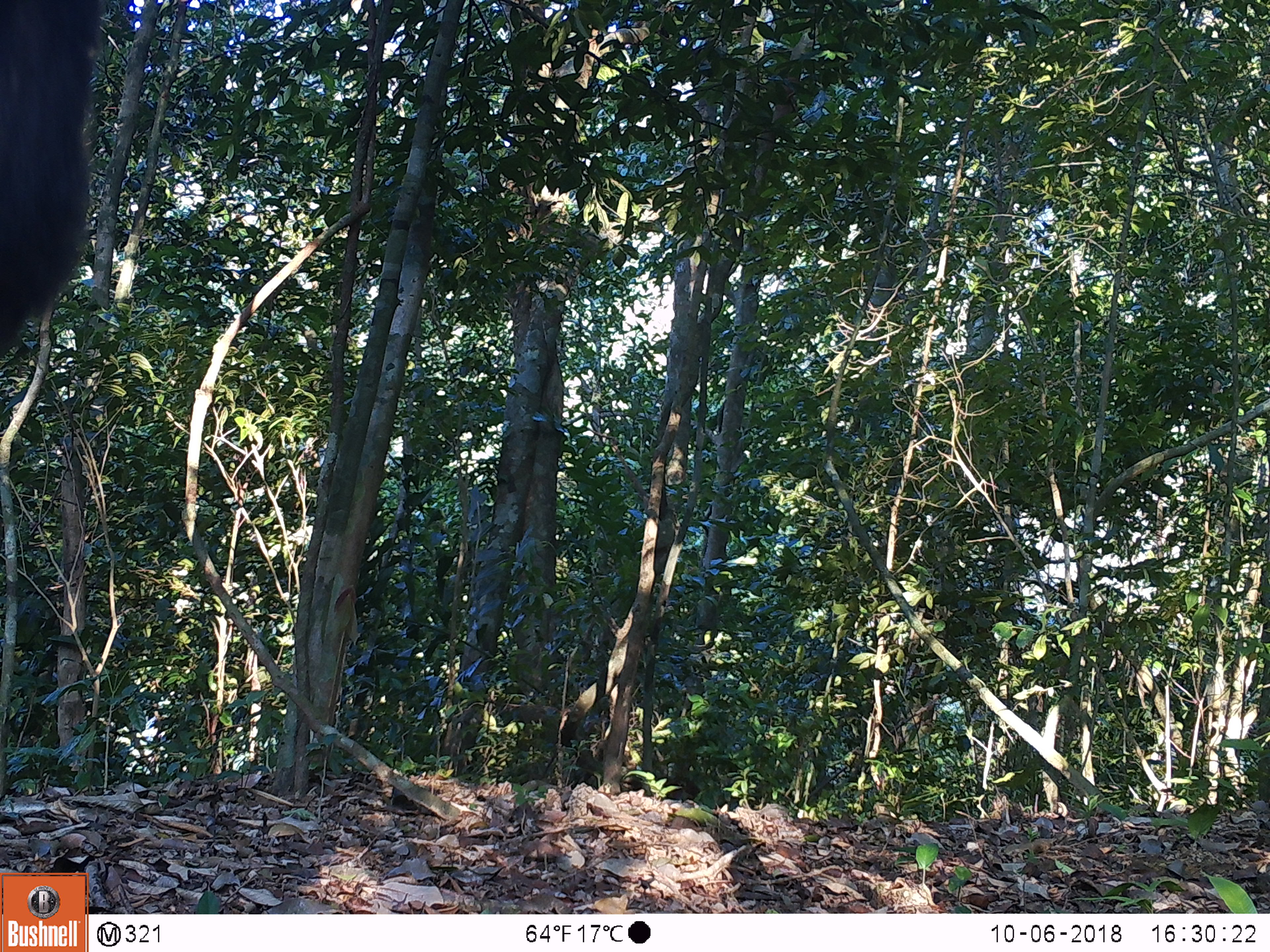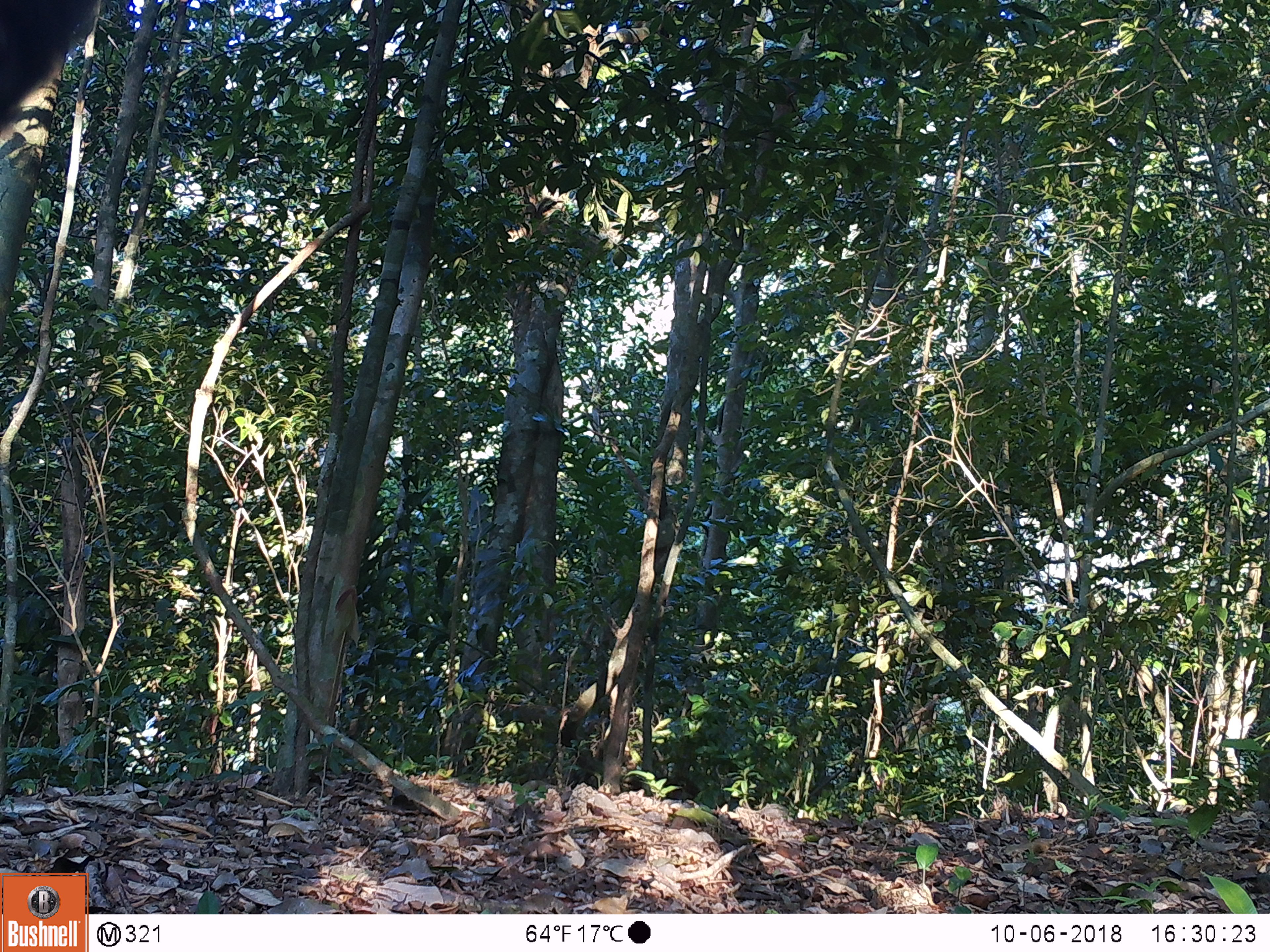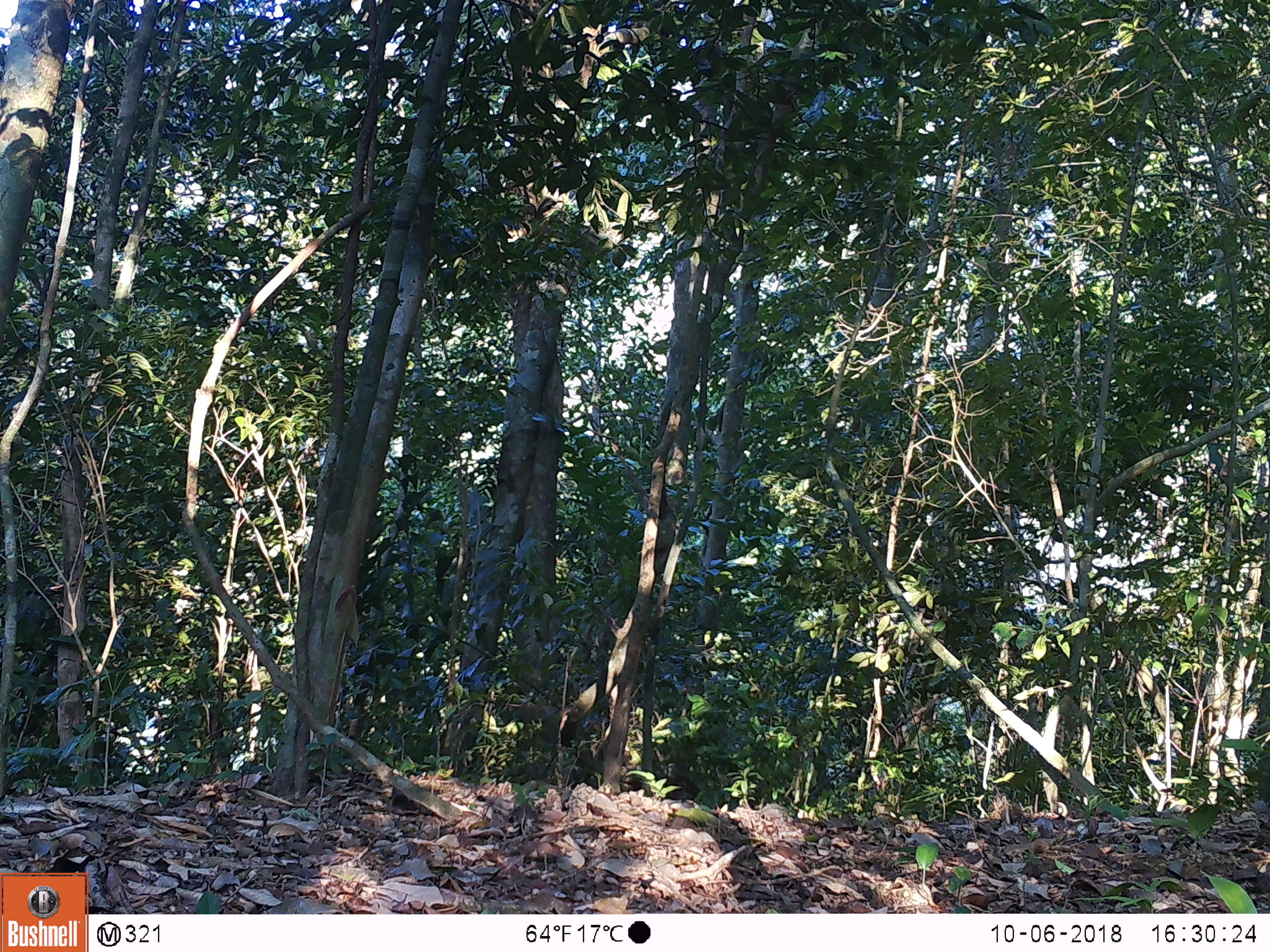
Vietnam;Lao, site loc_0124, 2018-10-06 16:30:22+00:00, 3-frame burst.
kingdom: Animalia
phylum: Chordata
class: Mammalia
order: Primates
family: Cercopithecidae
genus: Macaca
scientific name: Macaca arctoides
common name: stump-tailed macaque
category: stump tailed macaque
Stump tailed macaque (stump-tailed macaque) (Macaca arctoides). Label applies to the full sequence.